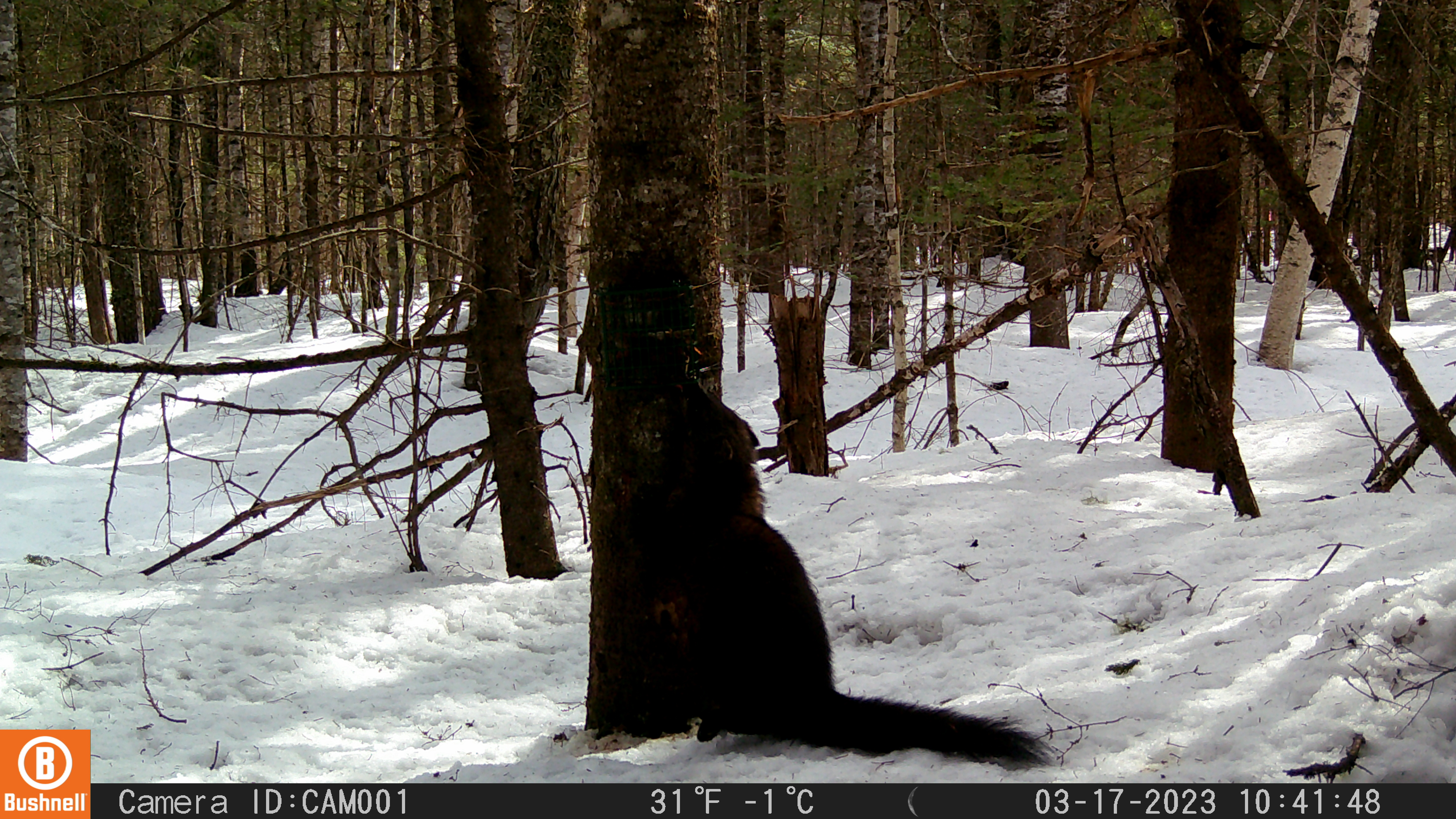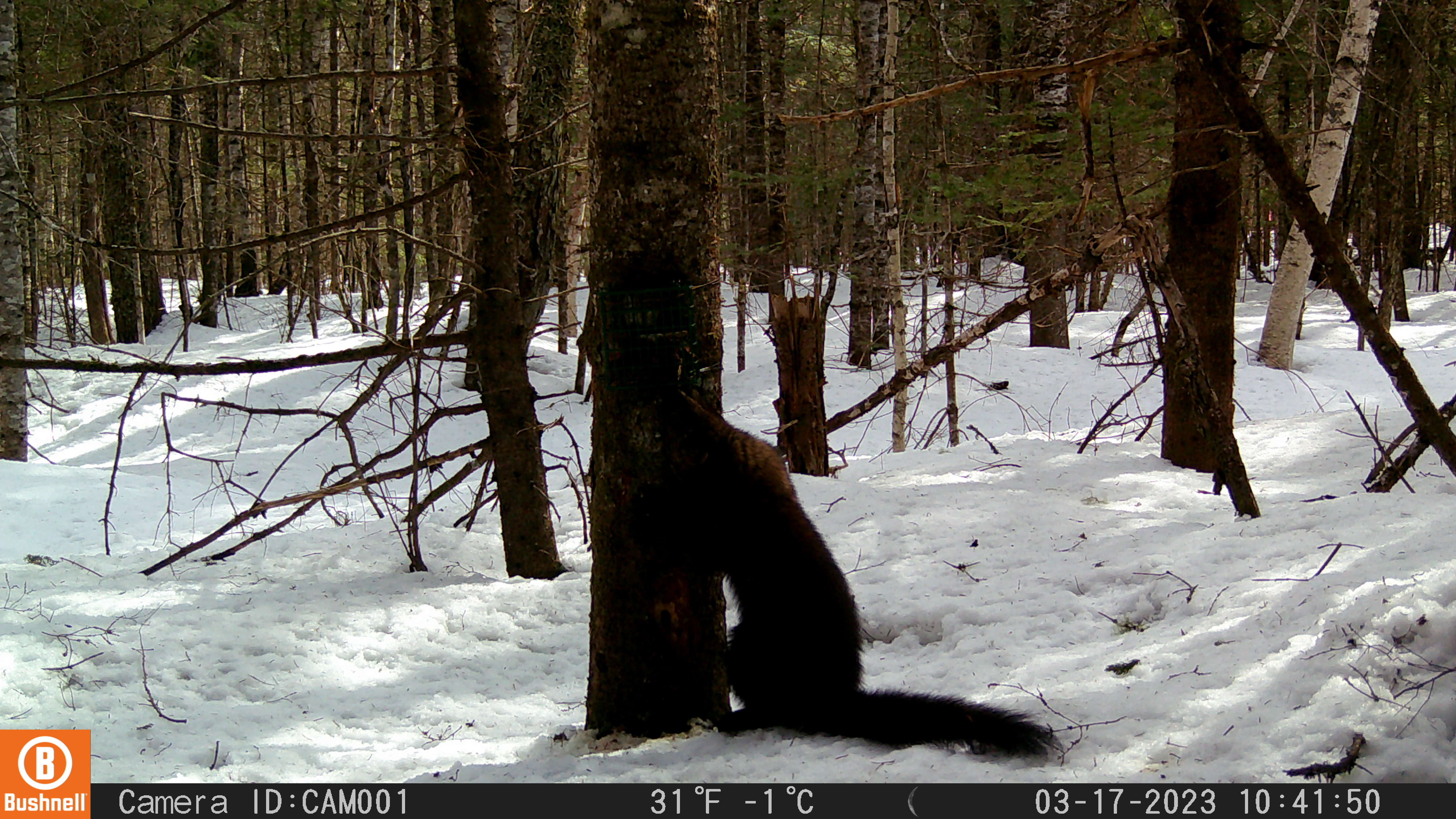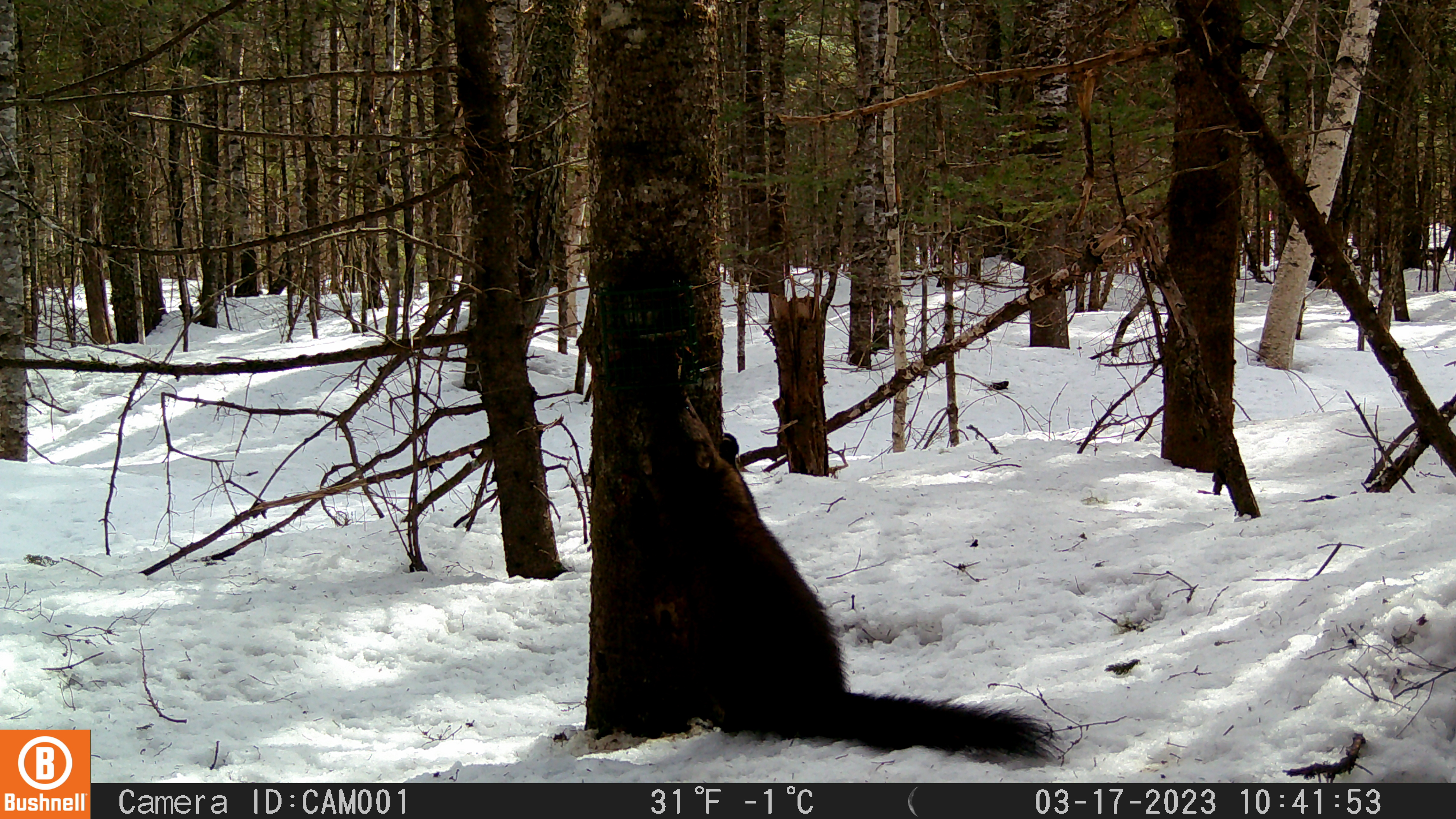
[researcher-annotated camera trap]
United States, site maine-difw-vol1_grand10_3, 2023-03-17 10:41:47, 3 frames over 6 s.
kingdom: Animalia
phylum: Chordata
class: Mammalia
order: Carnivora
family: Mustelidae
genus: Pekania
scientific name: Pekania pennanti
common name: fisher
Fisher (Pekania pennanti).